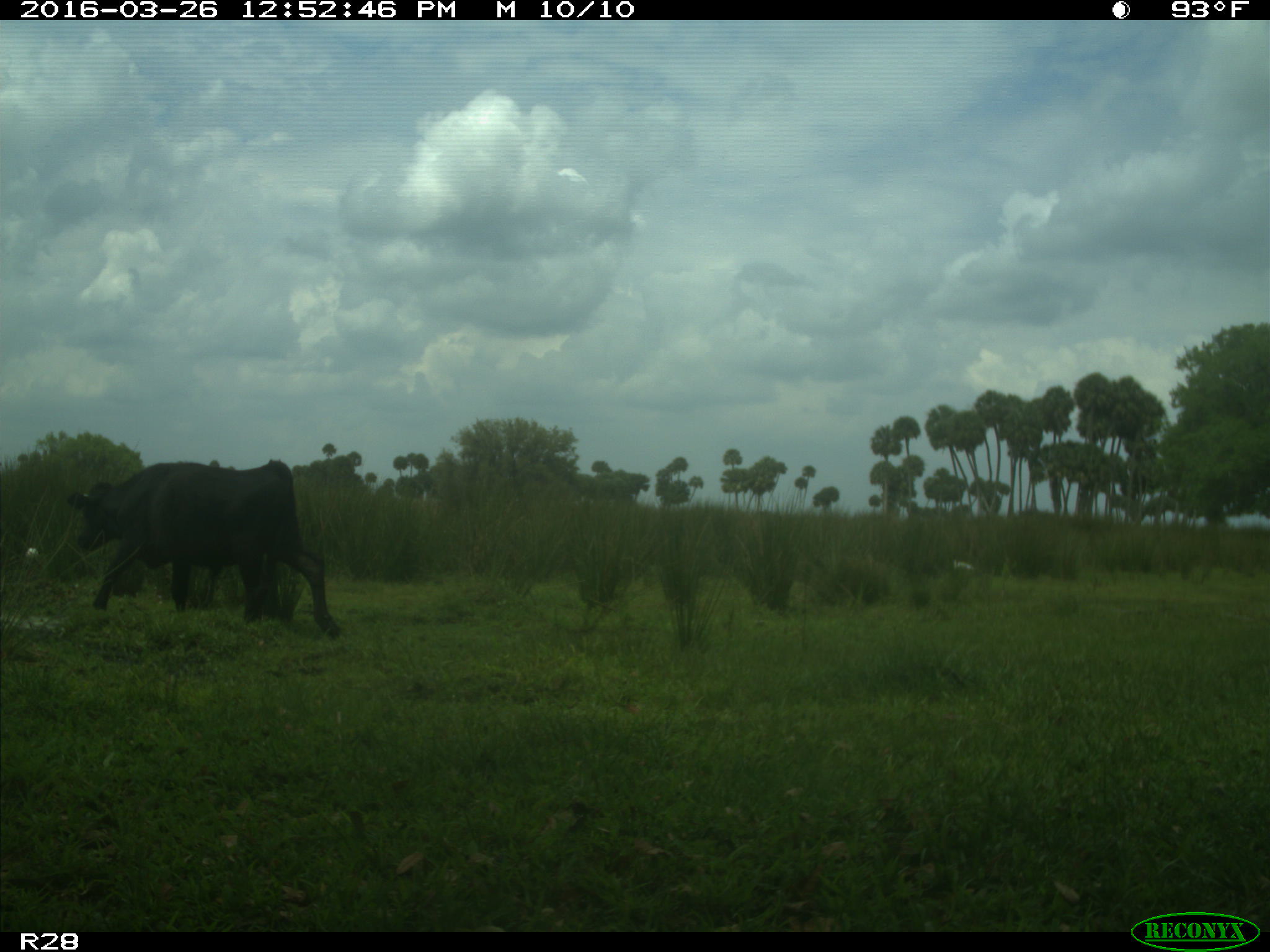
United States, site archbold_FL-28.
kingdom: Animalia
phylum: Chordata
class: Mammalia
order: Artiodactyla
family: Bovidae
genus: Bos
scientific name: Bos taurus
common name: domestic cow